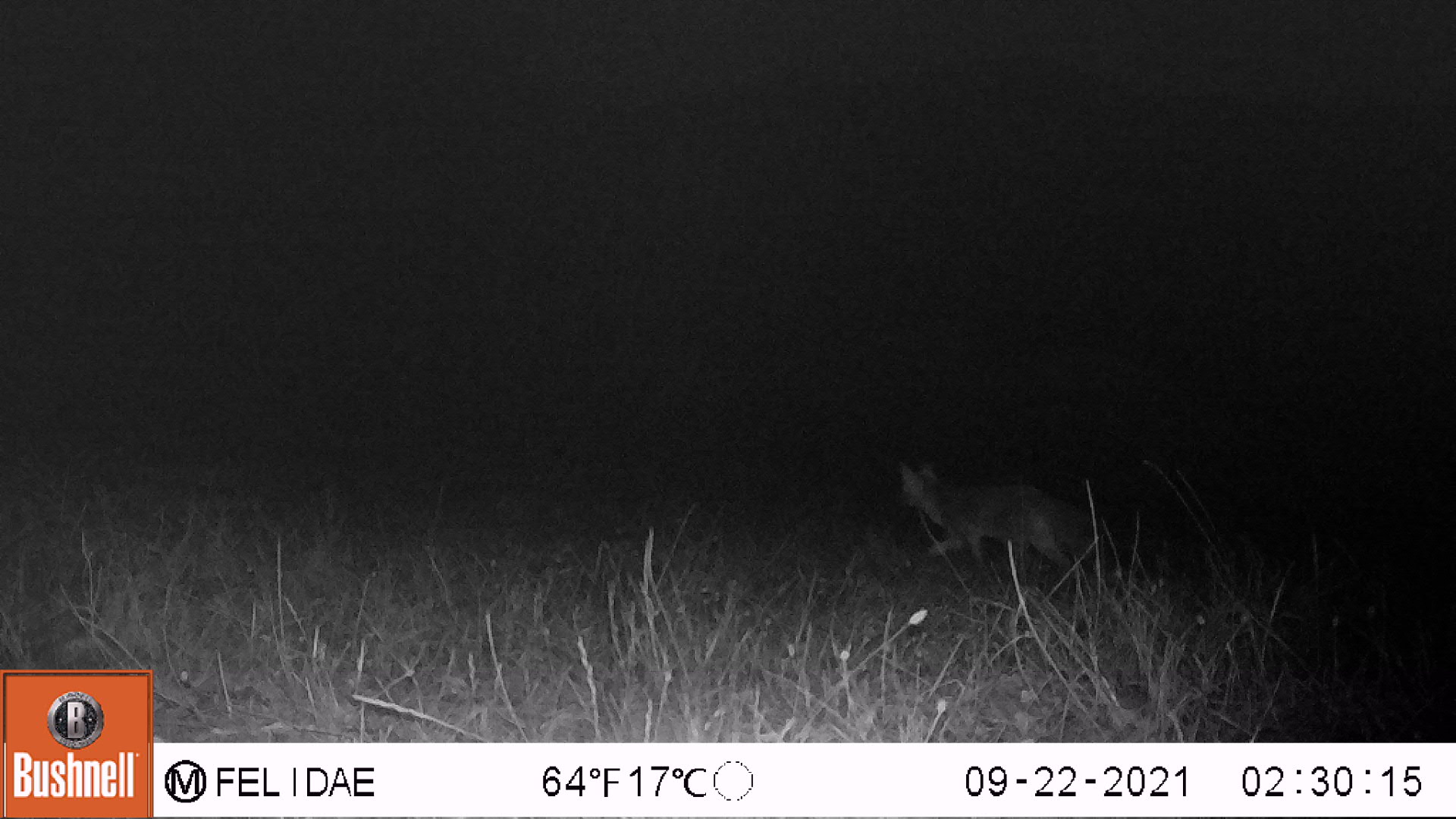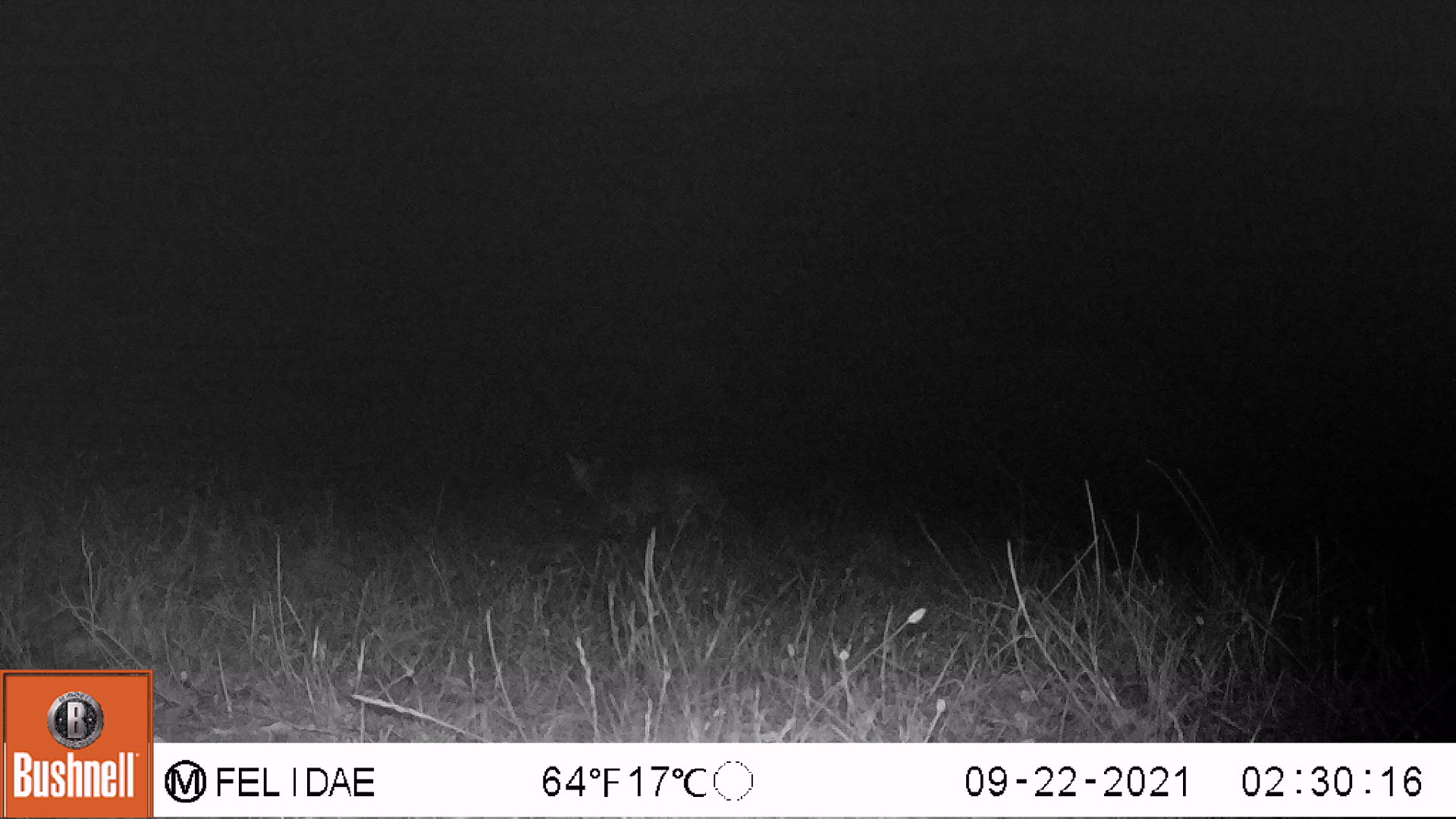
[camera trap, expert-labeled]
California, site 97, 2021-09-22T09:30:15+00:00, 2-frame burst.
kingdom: Animalia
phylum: Chordata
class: Mammalia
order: Carnivora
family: Canidae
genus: Urocyon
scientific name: Urocyon cinereoargenteus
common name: gray fox